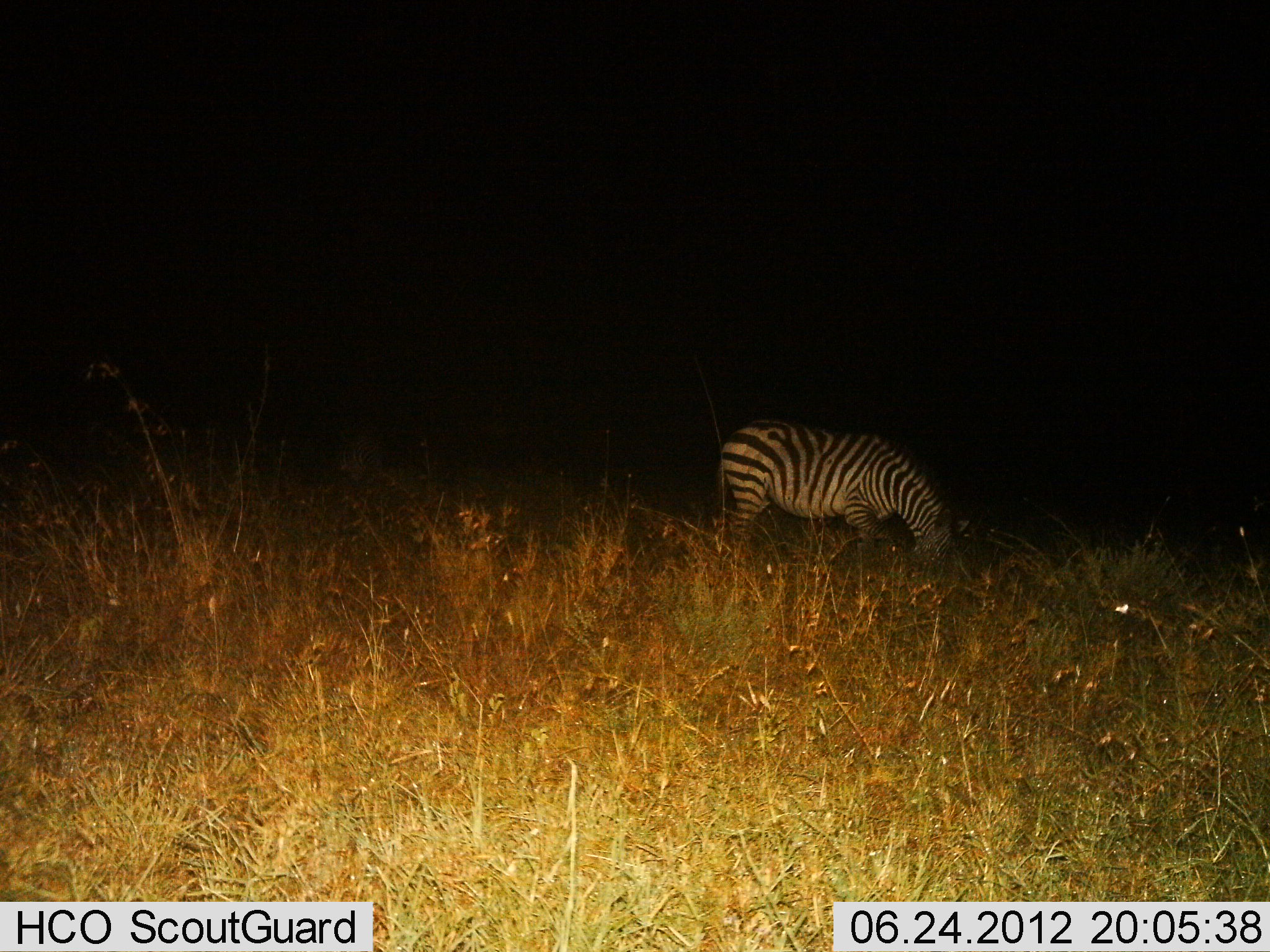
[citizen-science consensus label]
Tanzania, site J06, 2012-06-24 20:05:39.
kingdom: Animalia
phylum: Chordata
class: Mammalia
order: Perissodactyla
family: Equidae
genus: Equus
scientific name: Equus quagga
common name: plains zebra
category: zebra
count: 1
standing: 50%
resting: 0%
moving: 0%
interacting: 0%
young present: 0%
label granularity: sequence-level